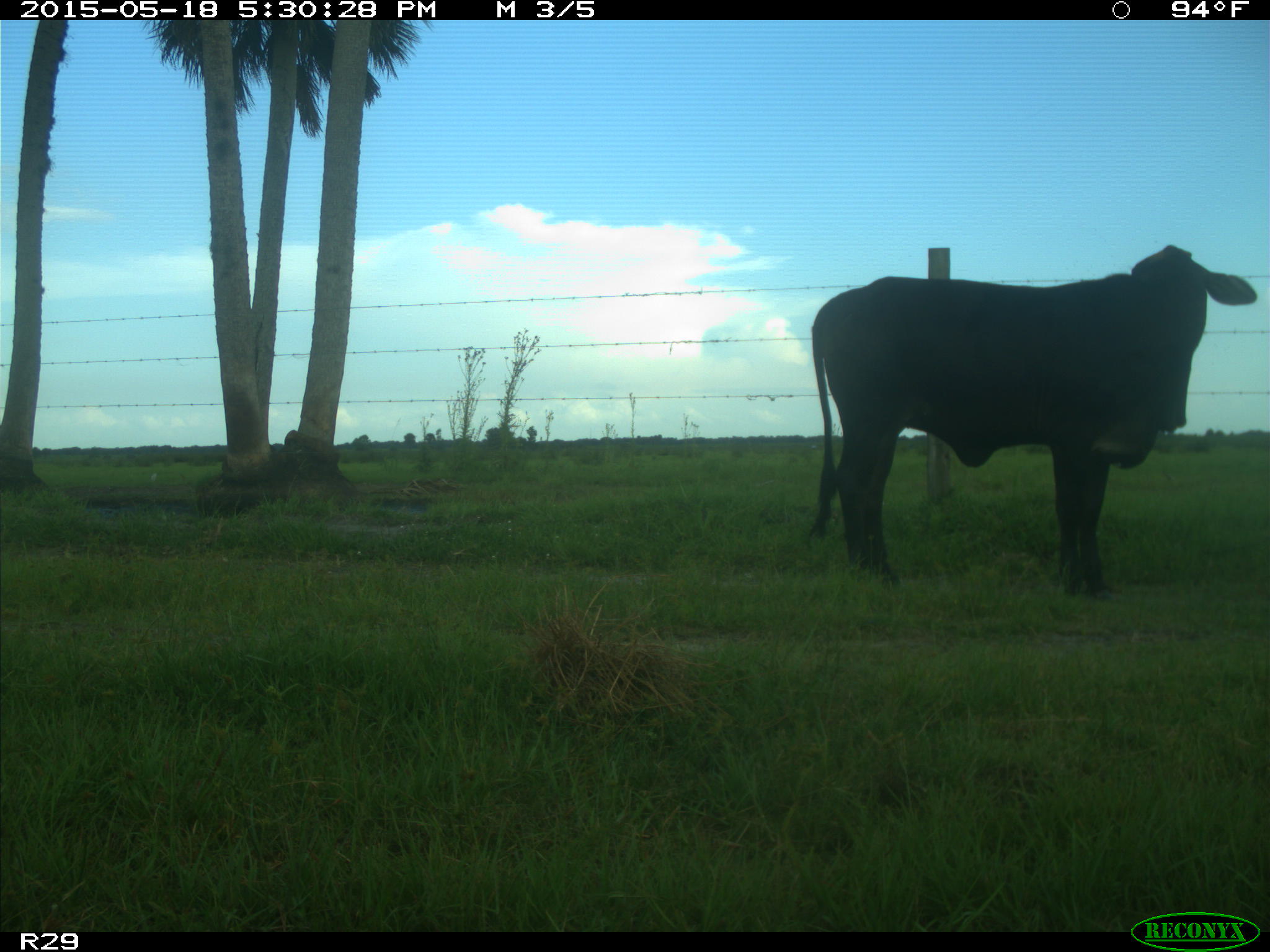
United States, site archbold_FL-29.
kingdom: Animalia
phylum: Chordata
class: Mammalia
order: Artiodactyla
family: Bovidae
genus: Bos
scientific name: Bos taurus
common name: domestic cow